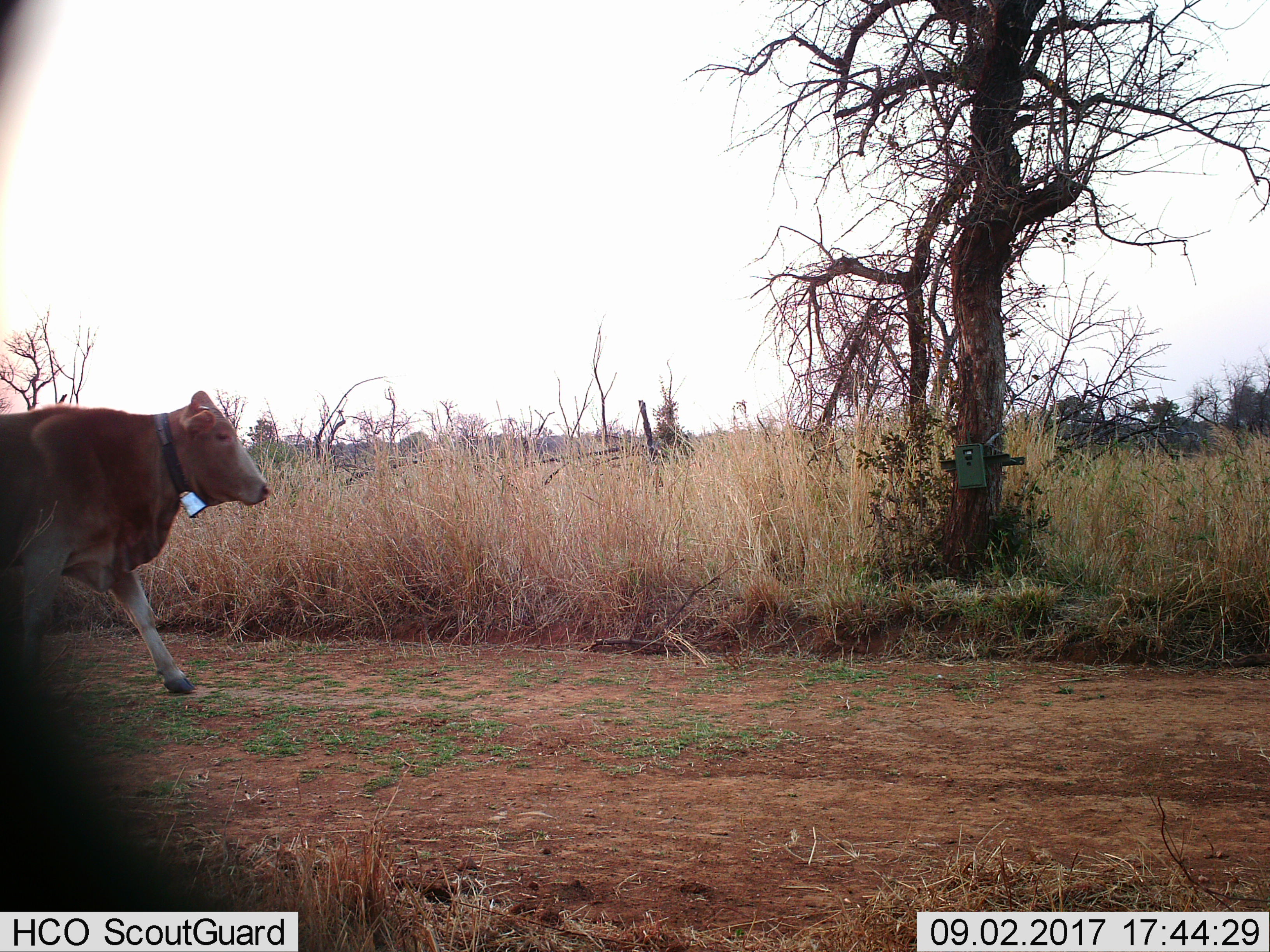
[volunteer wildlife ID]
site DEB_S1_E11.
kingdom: Animalia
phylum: Chordata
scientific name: Vertebrata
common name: domestic animal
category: domesticanimal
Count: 1.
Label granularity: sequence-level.